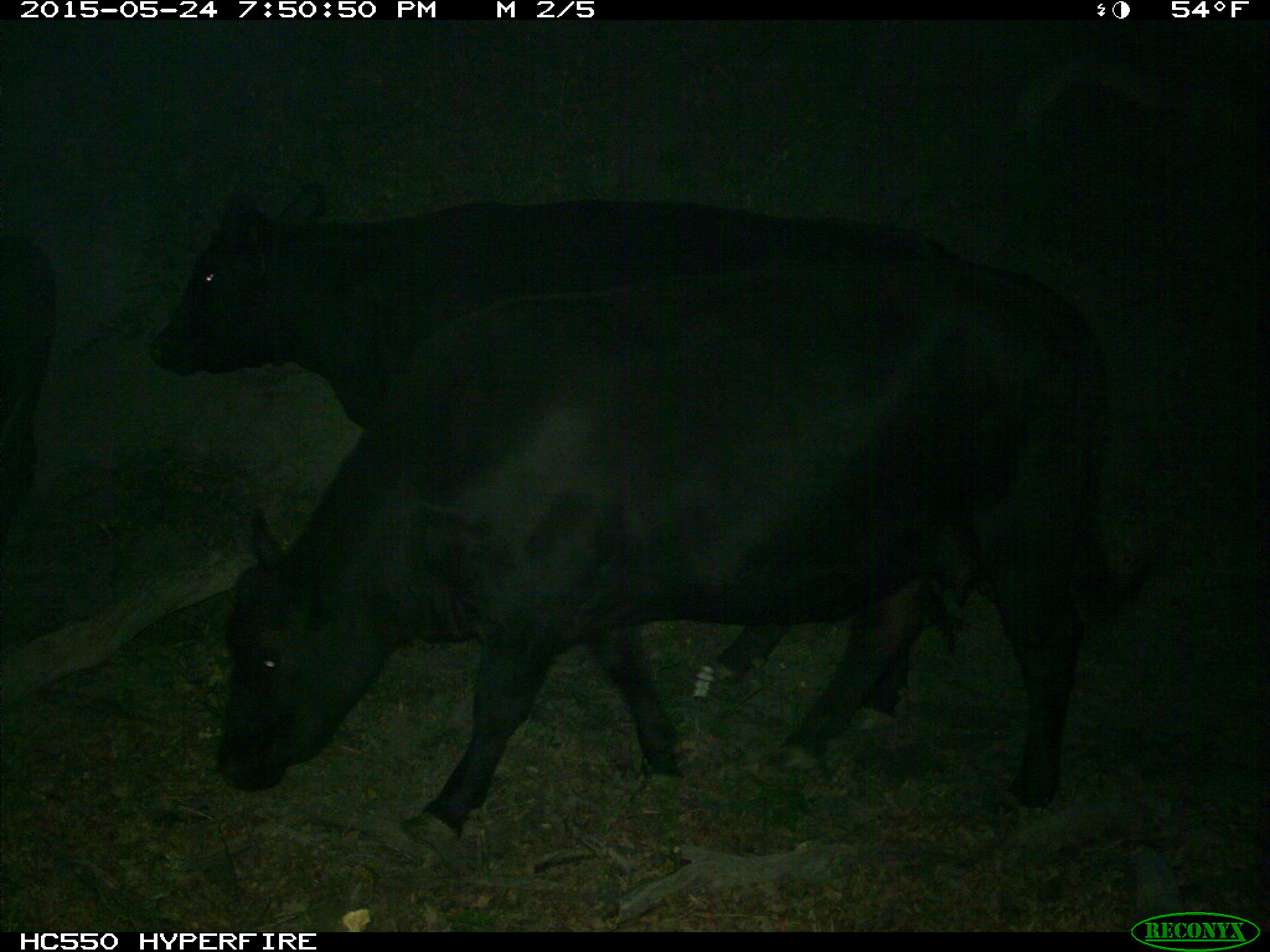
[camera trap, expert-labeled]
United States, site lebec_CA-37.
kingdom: Animalia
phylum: Chordata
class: Mammalia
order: Artiodactyla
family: Bovidae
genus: Bos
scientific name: Bos taurus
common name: domestic cow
Bos taurus (domestic cow).